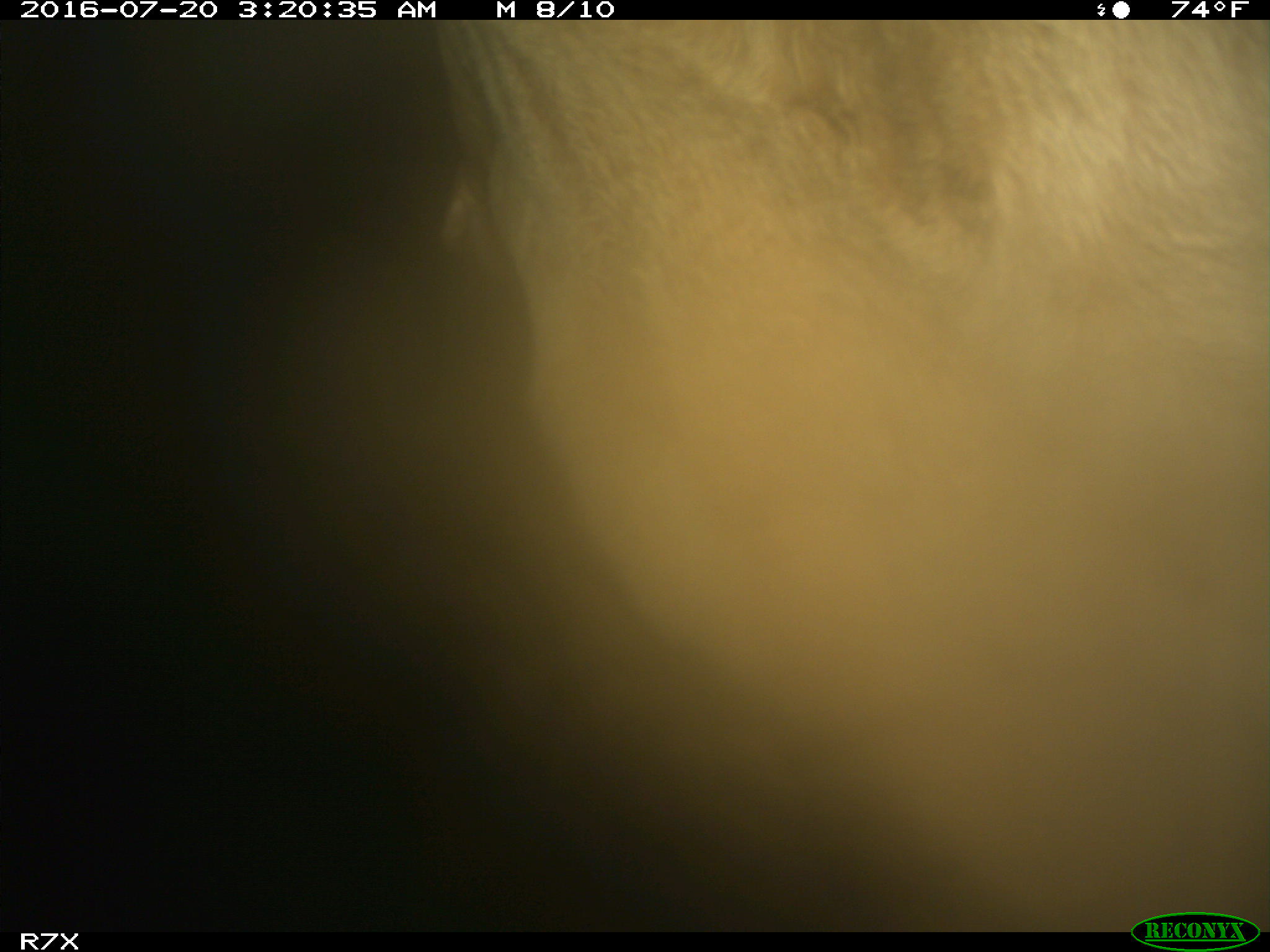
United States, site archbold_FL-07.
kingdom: Animalia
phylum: Chordata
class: Mammalia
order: Artiodactyla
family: Bovidae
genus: Bos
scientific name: Bos taurus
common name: domestic cow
Bos taurus (domestic cow).